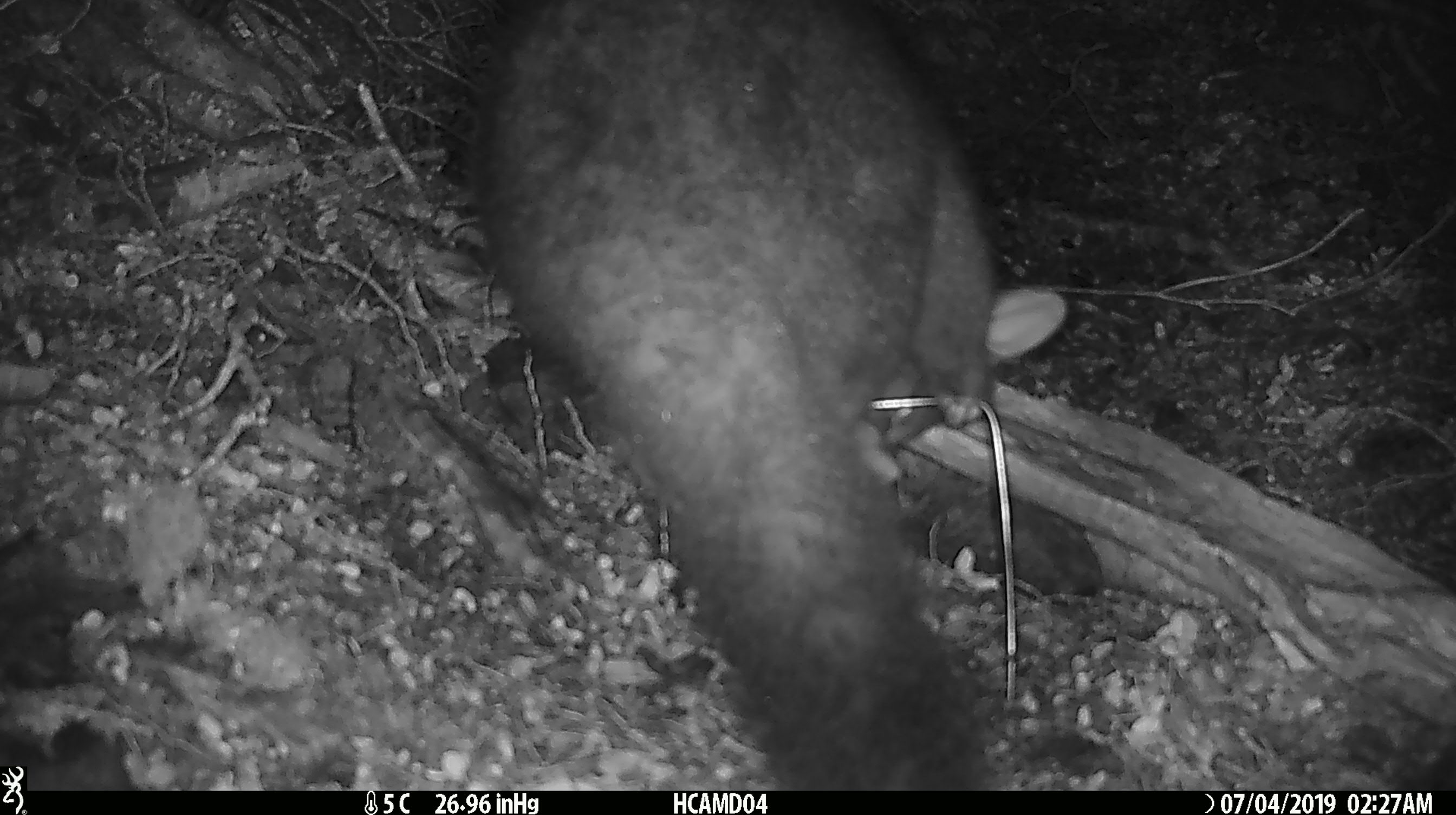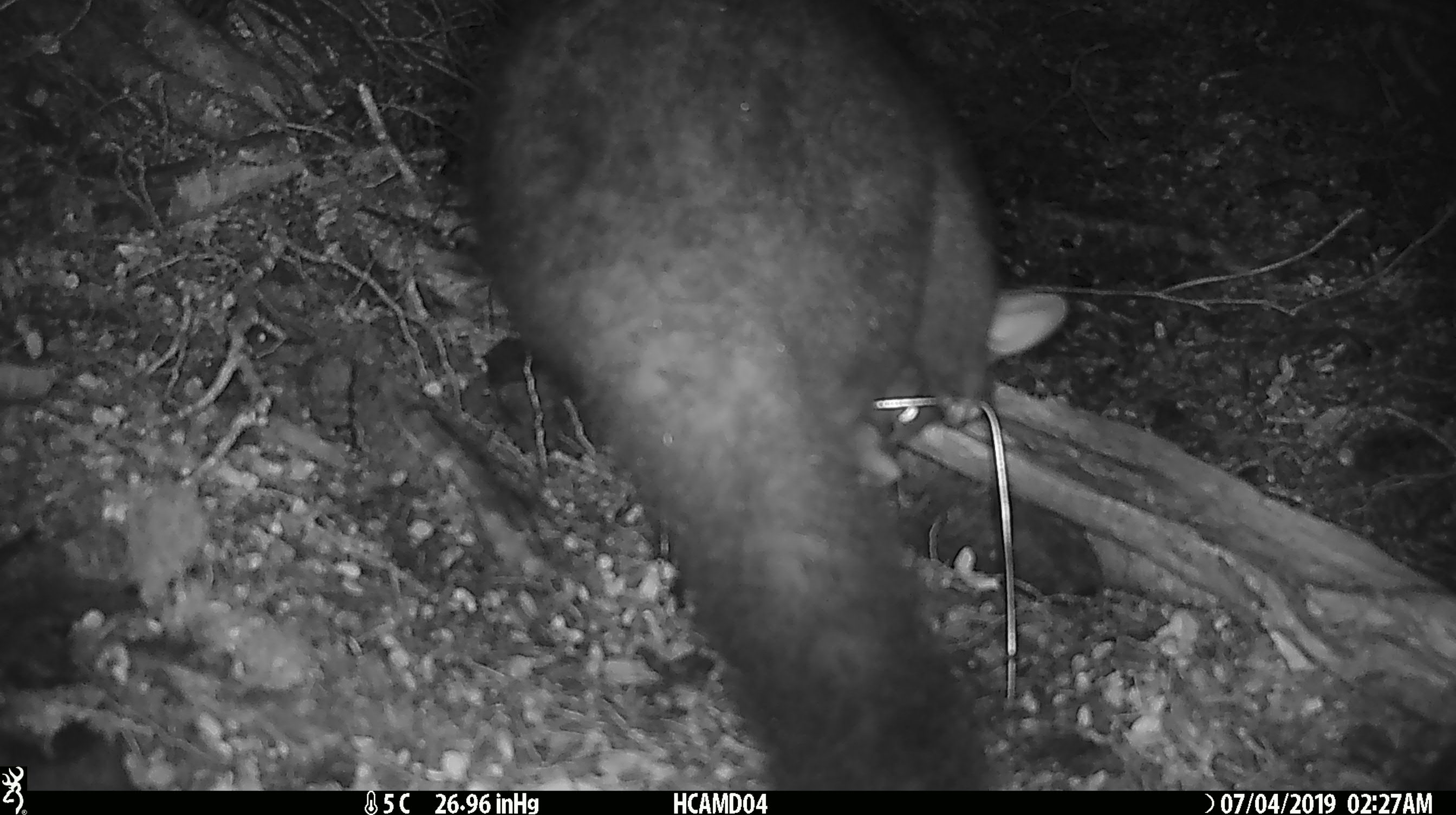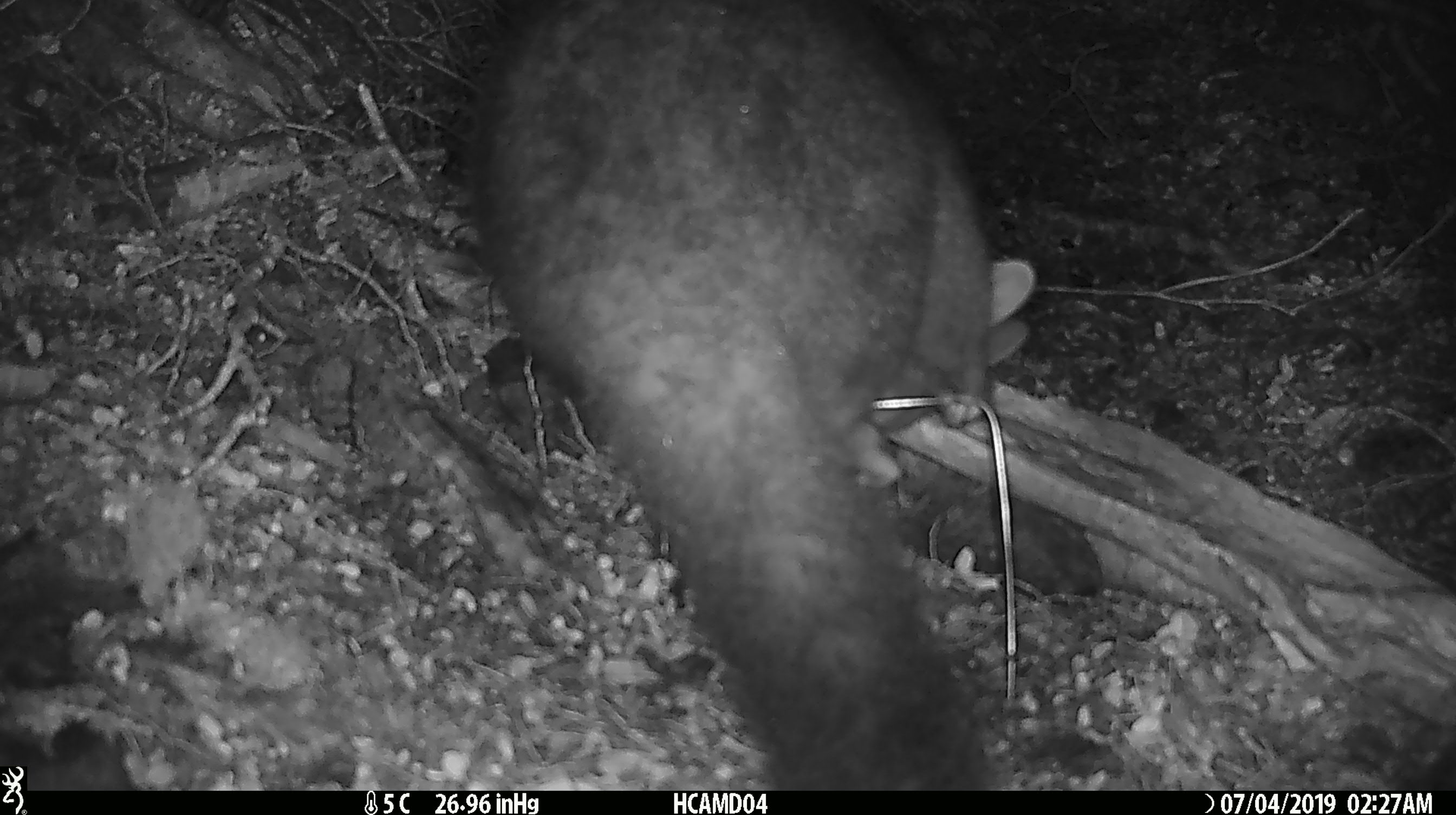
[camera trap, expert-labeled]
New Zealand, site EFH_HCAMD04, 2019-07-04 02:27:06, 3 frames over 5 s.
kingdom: Animalia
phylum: Chordata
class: Mammalia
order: Diprotodontia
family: Phalangeridae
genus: Trichosurus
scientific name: Trichosurus vulpecula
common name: common brushtail possum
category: possum